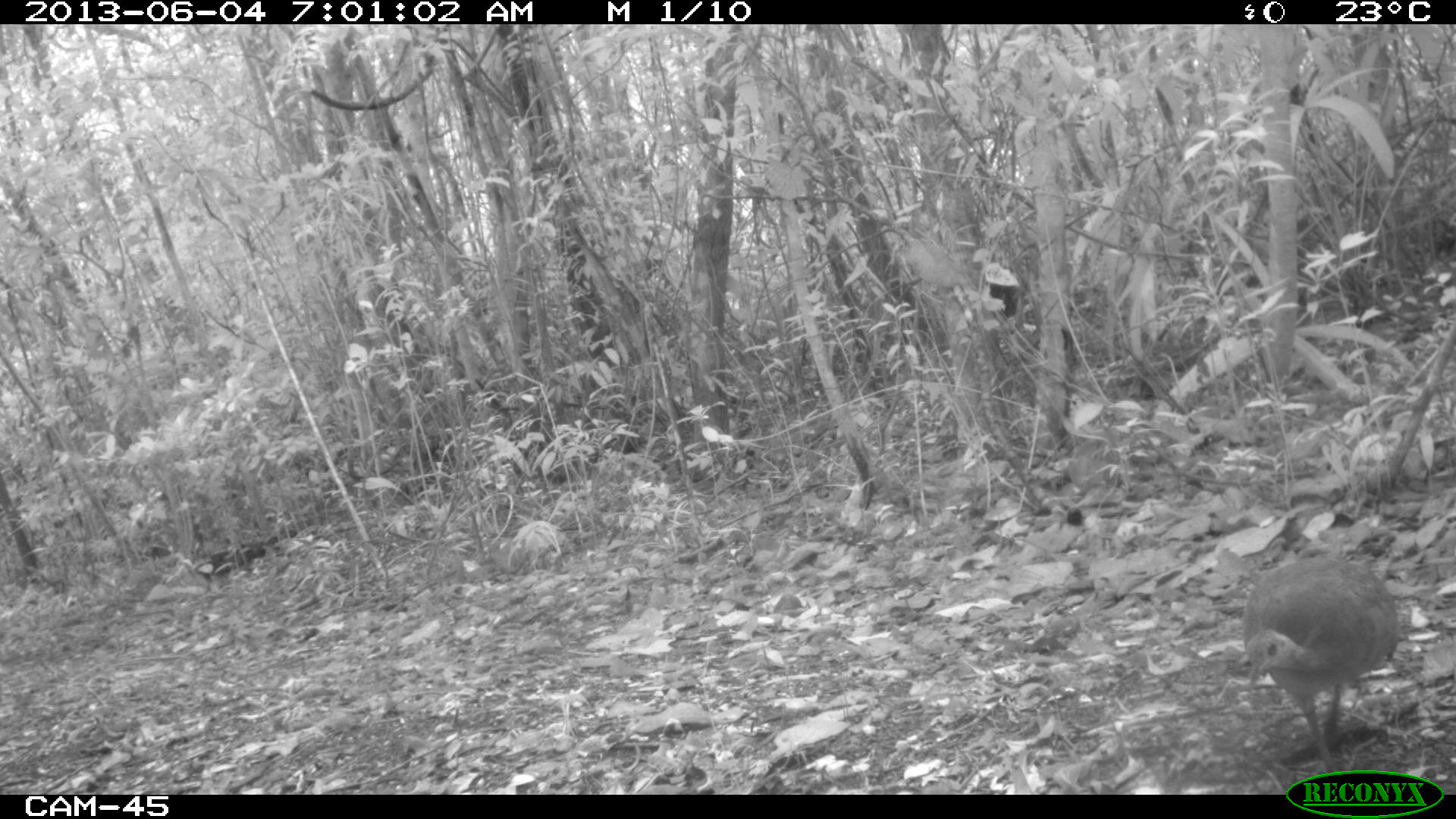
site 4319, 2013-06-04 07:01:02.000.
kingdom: Animalia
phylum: Chordata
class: Aves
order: Tinamiformes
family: Tinamidae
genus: Tinamus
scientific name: Tinamus major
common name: great tinamou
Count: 1.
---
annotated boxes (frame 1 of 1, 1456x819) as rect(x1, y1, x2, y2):
tinamus major: rect(1241, 553, 1400, 772)